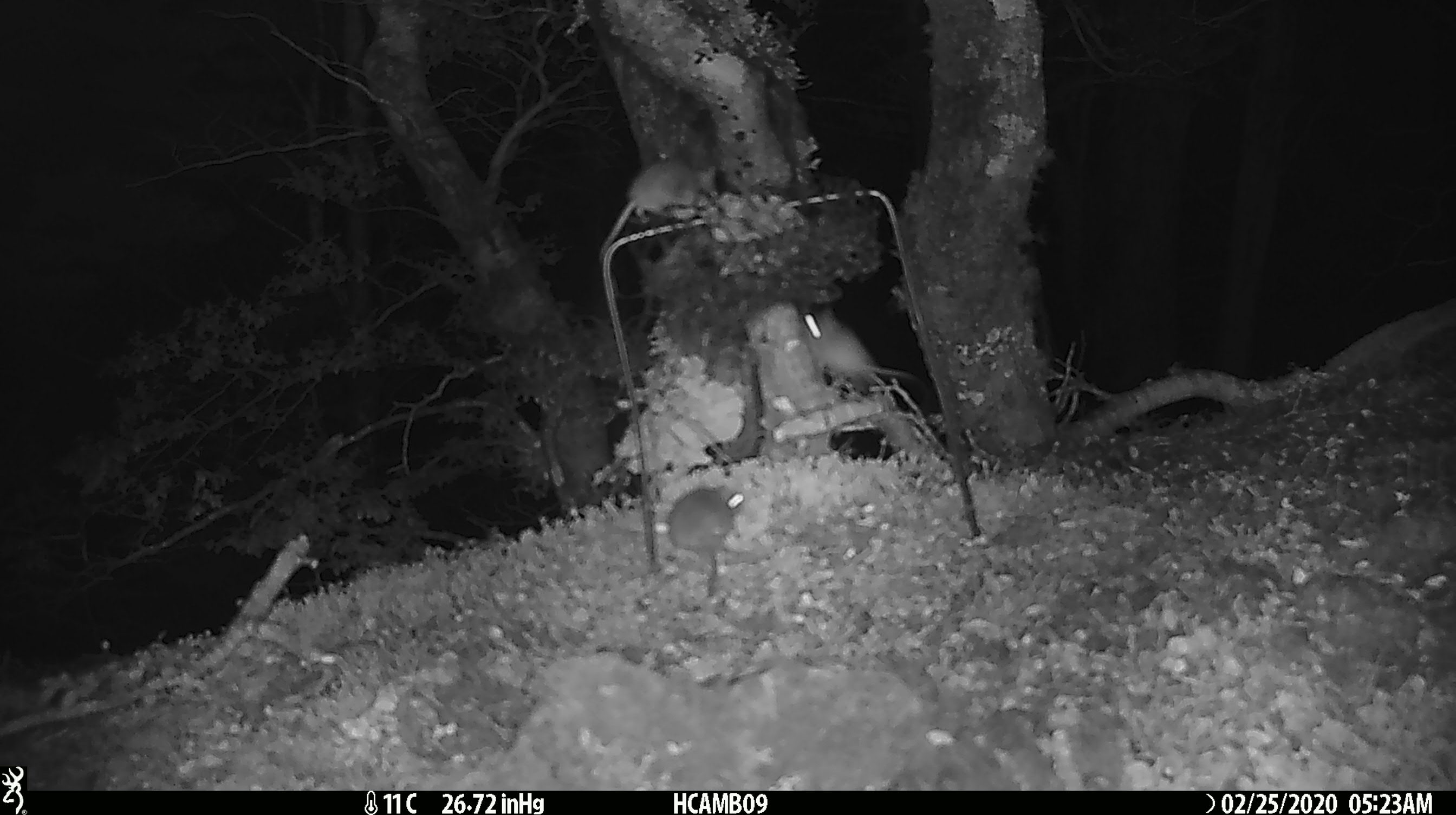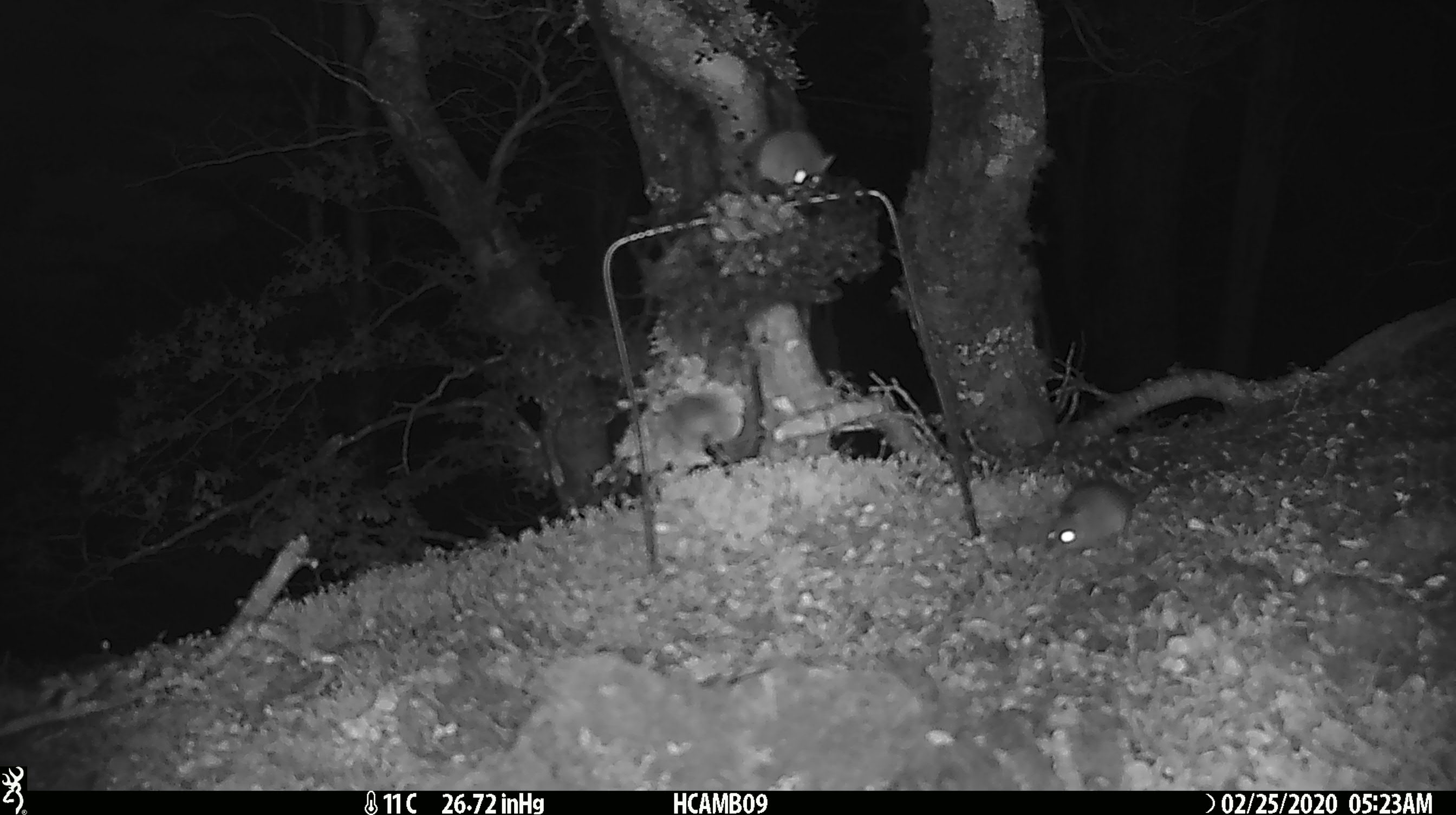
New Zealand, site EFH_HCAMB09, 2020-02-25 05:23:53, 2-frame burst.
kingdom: Animalia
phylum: Chordata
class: Mammalia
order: Rodentia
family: Muridae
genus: Mus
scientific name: Mus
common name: mouse